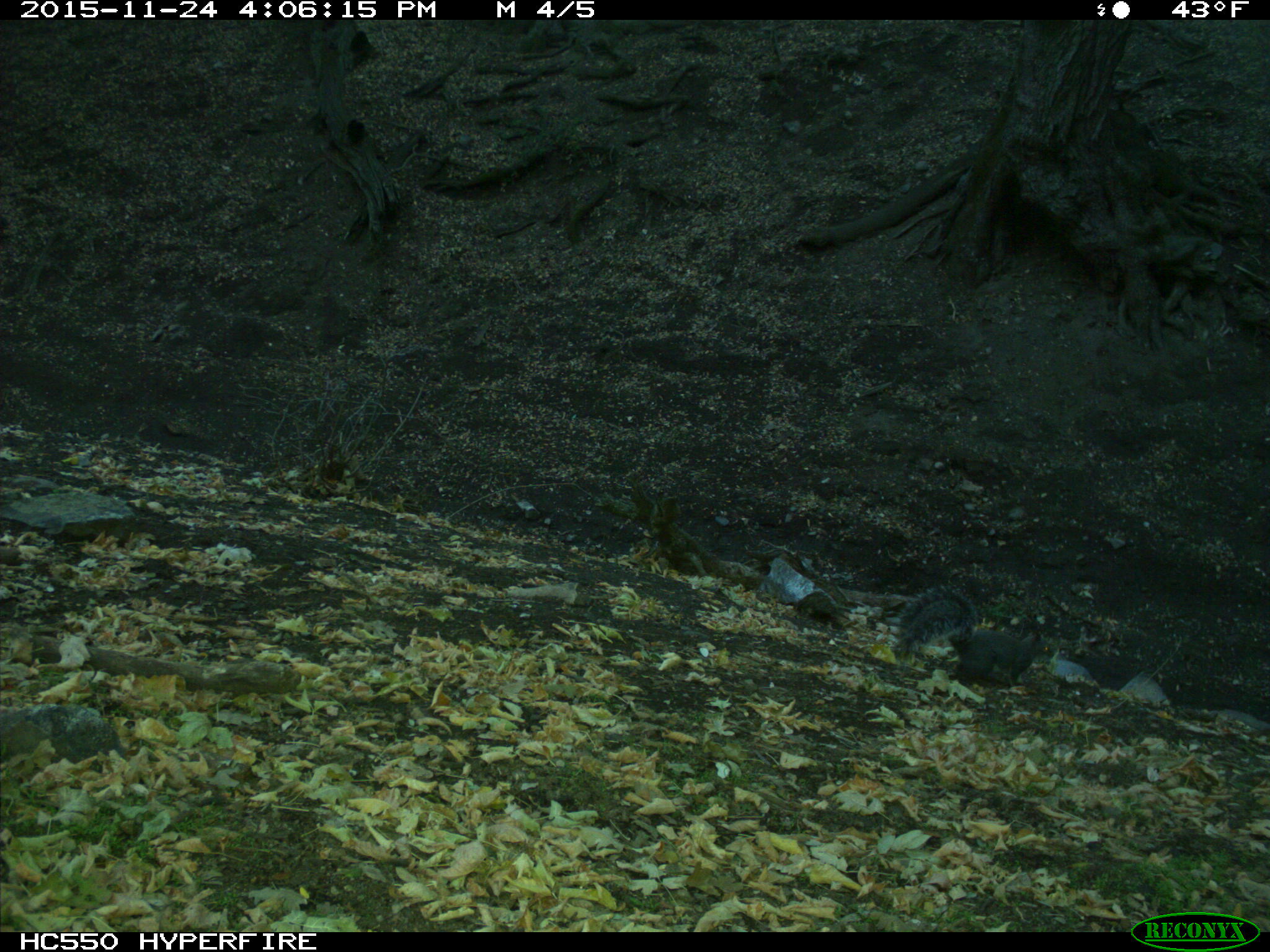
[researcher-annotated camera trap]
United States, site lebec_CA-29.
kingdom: Animalia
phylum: Chordata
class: Mammalia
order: Rodentia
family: Sciuridae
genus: Sciurus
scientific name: Sciurus carolinensis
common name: eastern gray squirrel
Sciurus carolinensis (eastern gray squirrel).